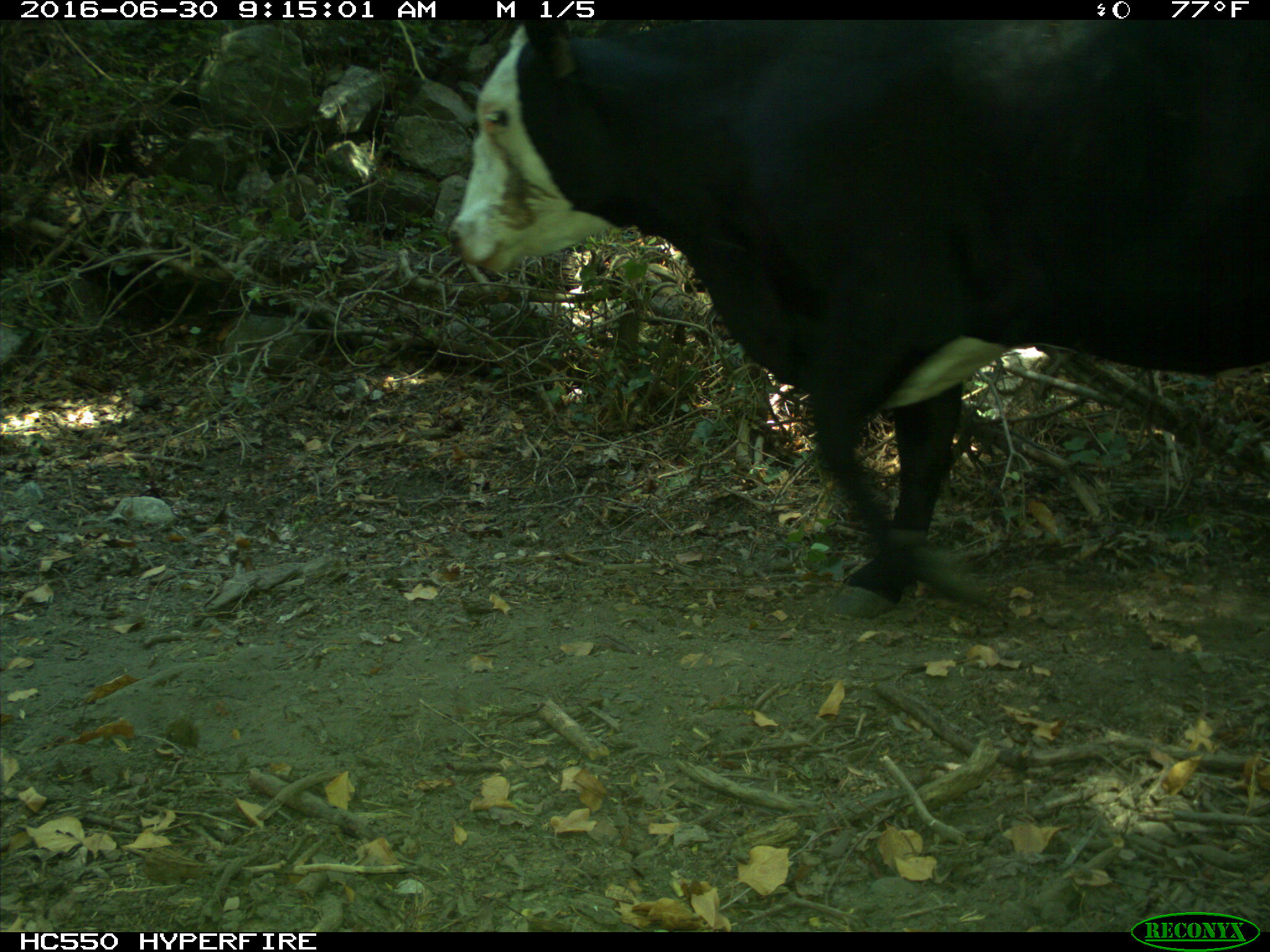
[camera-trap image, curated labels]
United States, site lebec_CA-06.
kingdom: Animalia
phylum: Chordata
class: Mammalia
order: Artiodactyla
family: Bovidae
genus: Bos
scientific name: Bos taurus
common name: domestic cow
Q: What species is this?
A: Bos taurus (domestic cow).